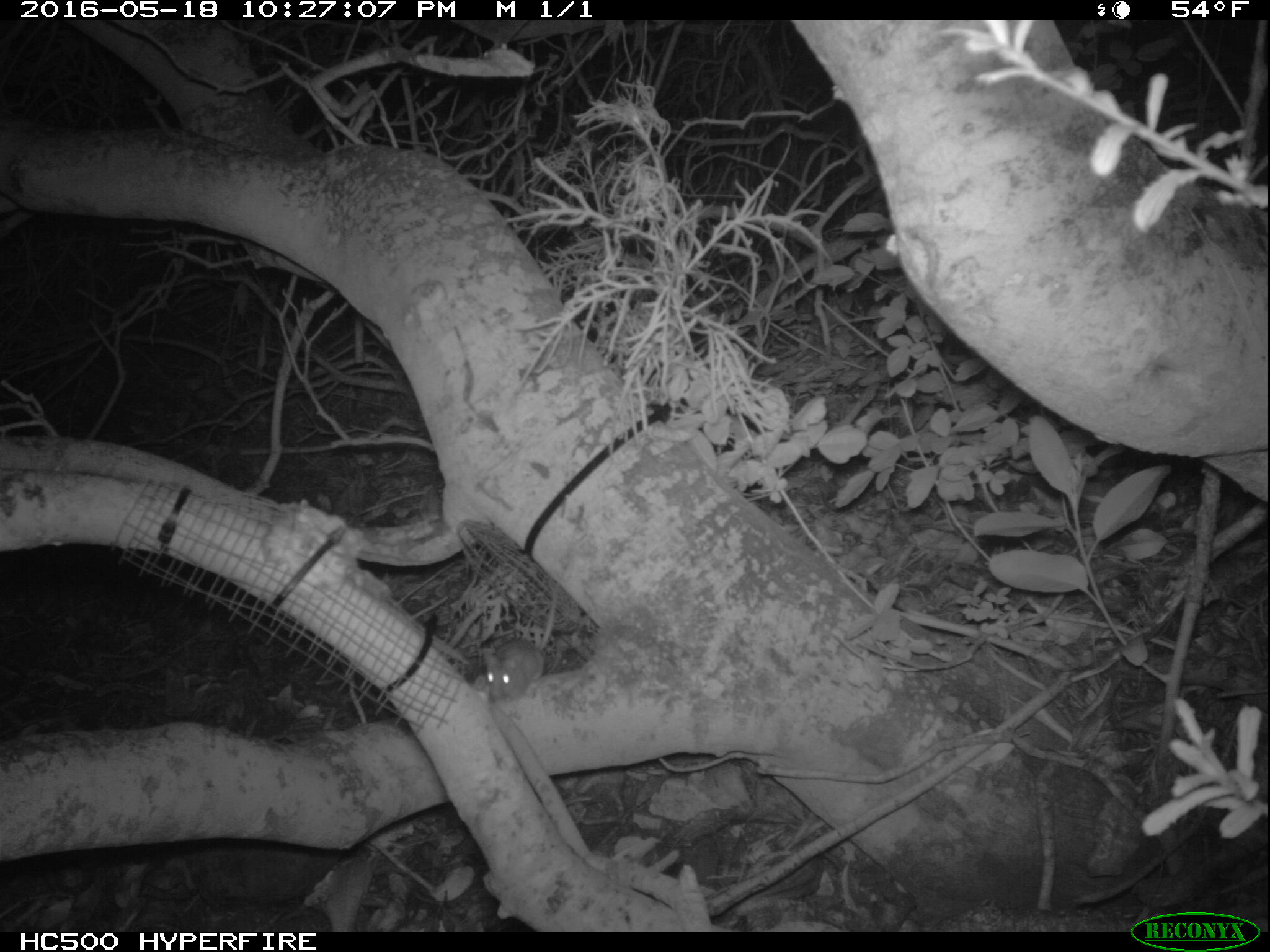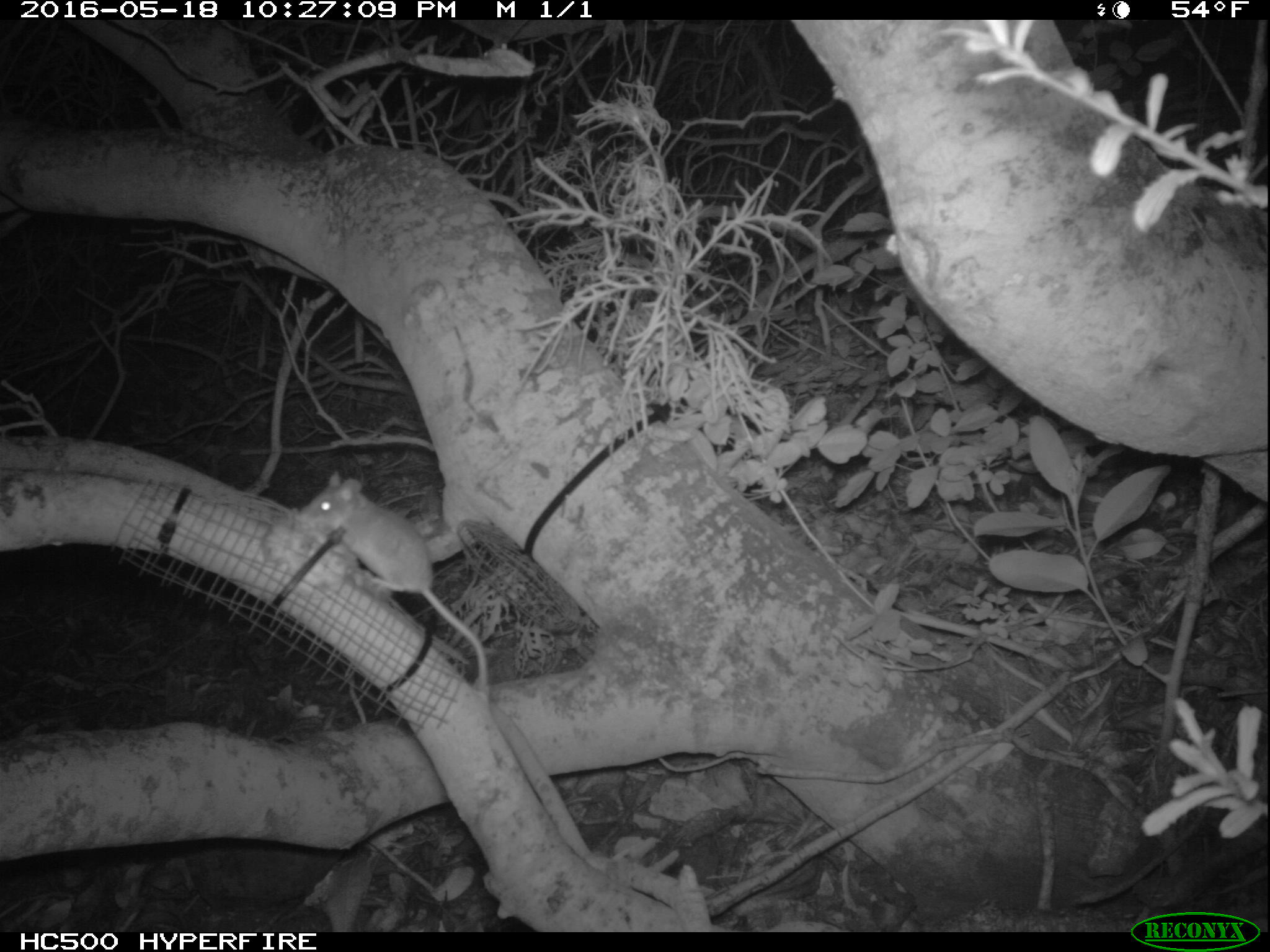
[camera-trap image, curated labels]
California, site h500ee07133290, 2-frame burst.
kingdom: Animalia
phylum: Chordata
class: Mammalia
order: Rodentia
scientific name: Rodentia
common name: rodent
Rodent (Rodentia).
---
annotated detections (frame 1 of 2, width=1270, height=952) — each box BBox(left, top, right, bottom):
rodent: BBox(482, 583, 560, 704)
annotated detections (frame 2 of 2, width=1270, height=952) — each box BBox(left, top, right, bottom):
rodent: BBox(297, 471, 490, 694)